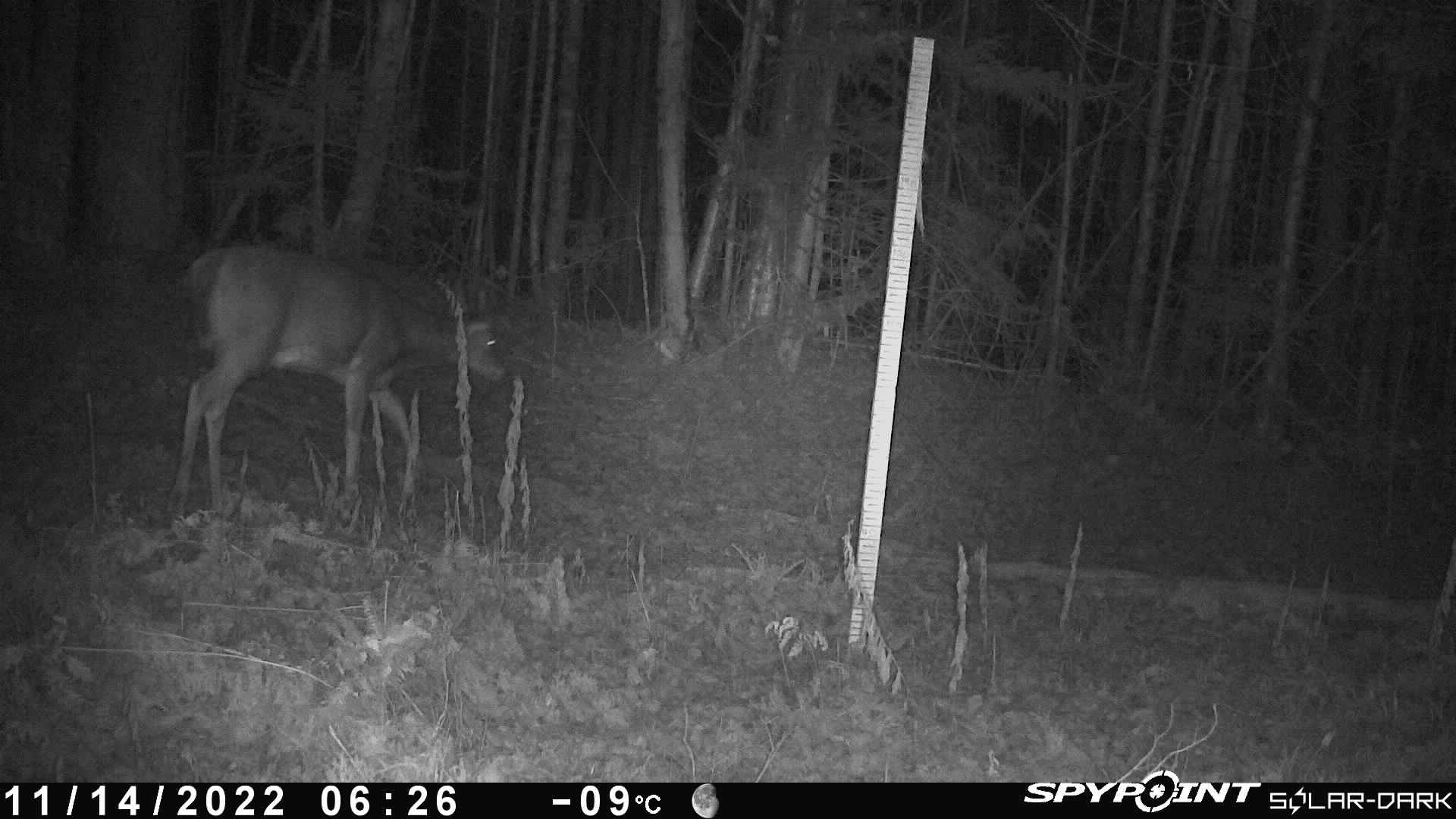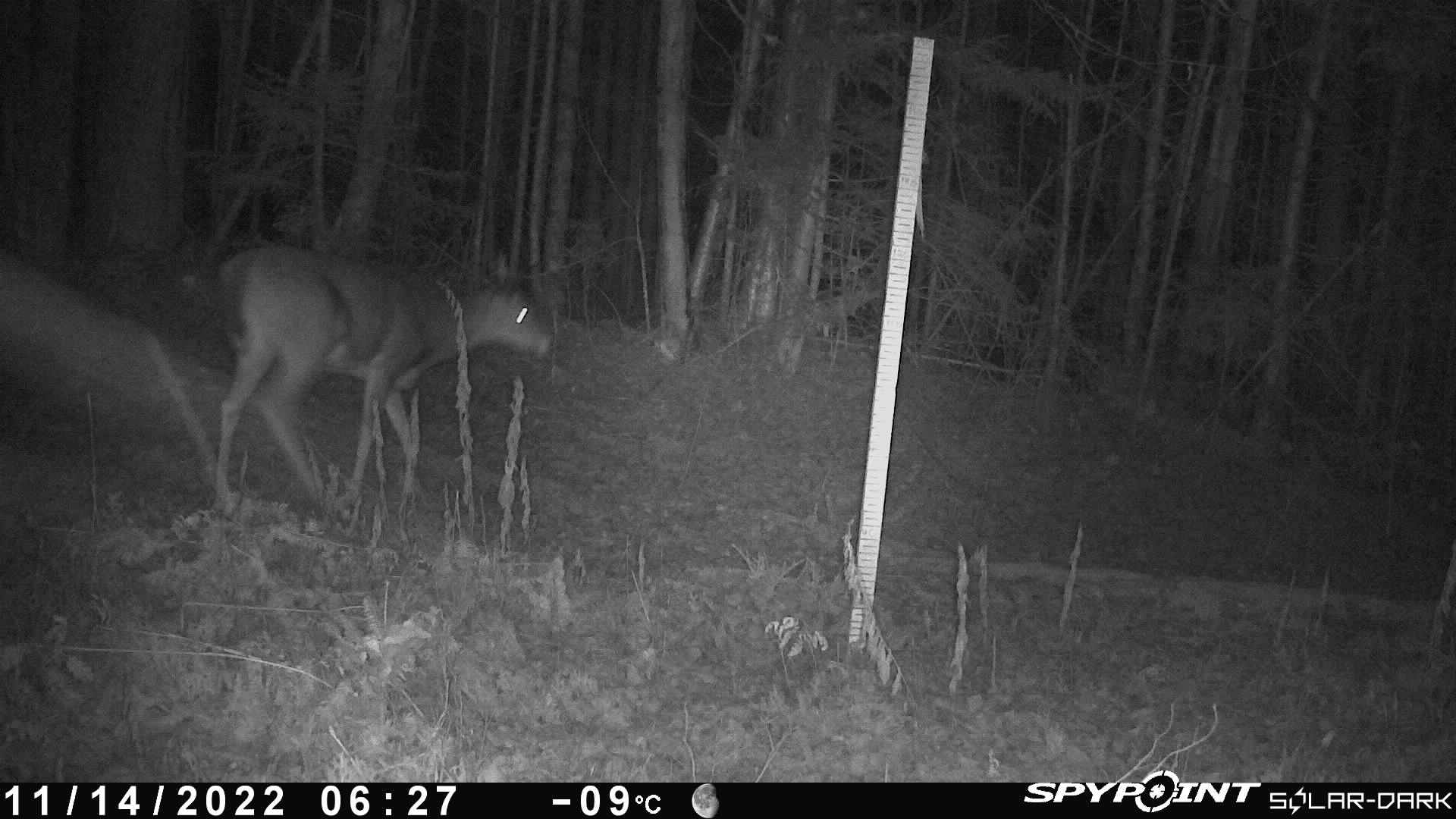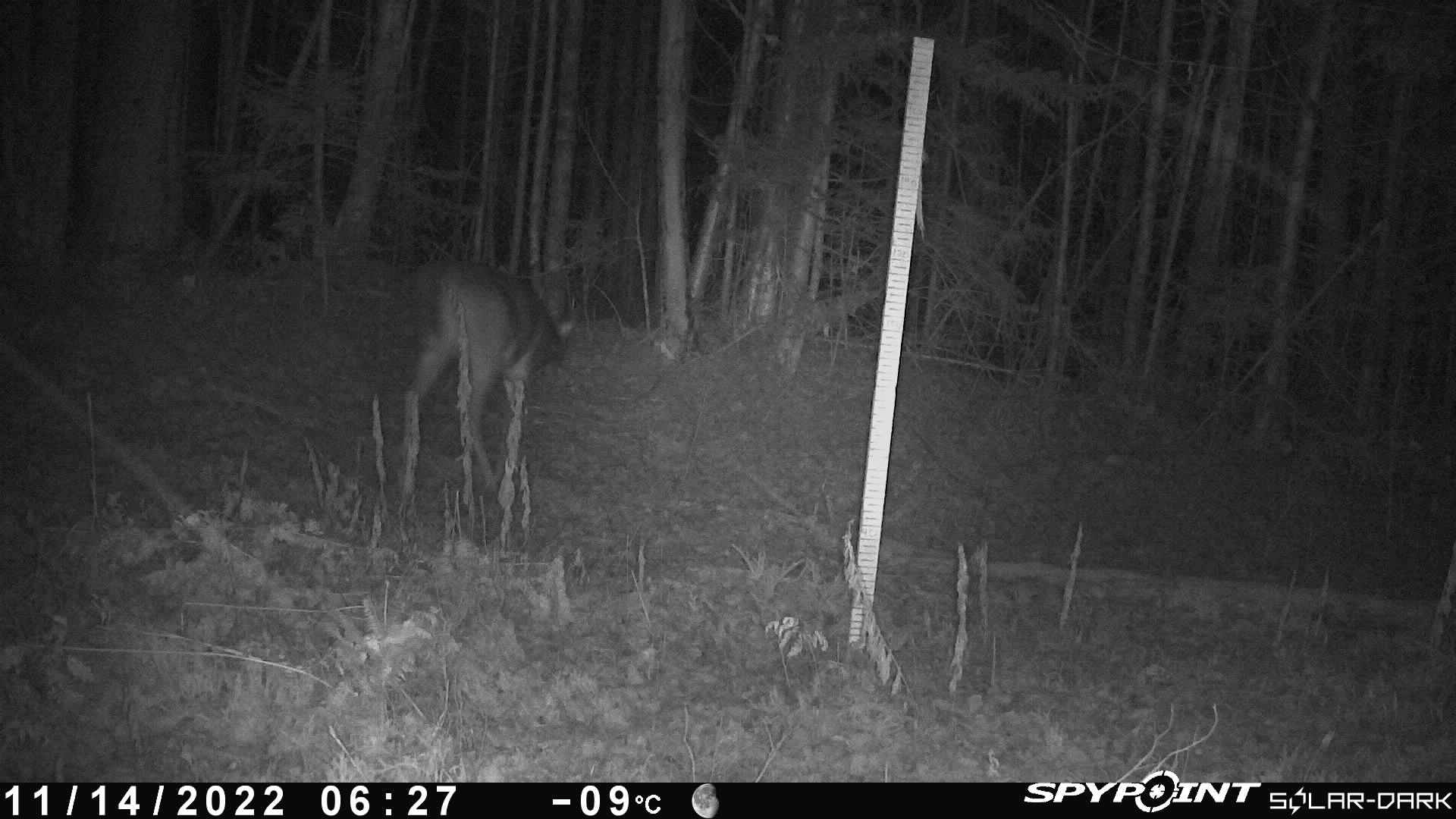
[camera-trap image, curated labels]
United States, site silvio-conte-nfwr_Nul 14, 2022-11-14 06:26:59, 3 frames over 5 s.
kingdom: Animalia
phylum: Chordata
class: Mammalia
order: Artiodactyla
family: Cervidae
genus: Odocoileus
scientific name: Odocoileus virginianus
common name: white-tailed deer